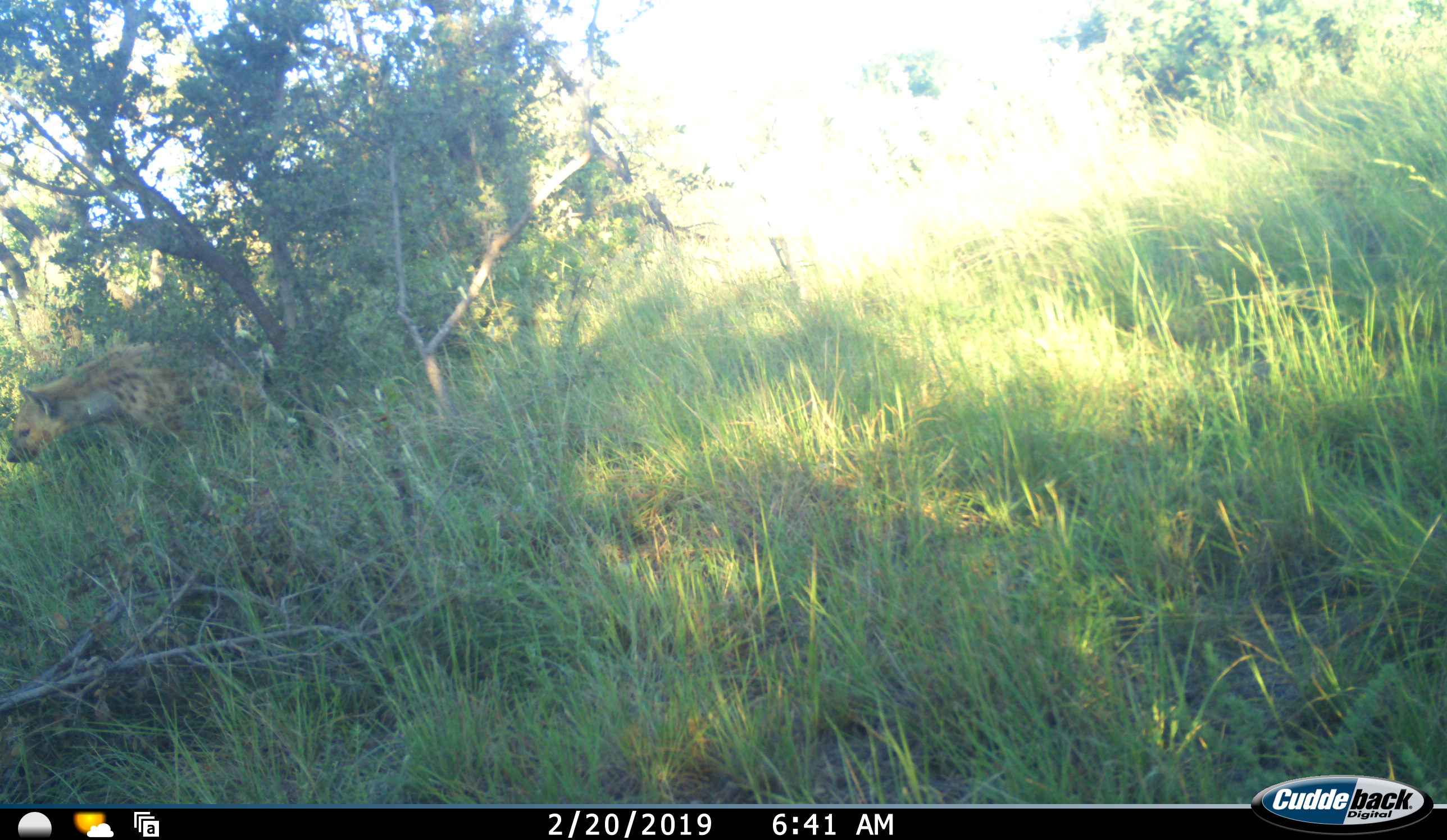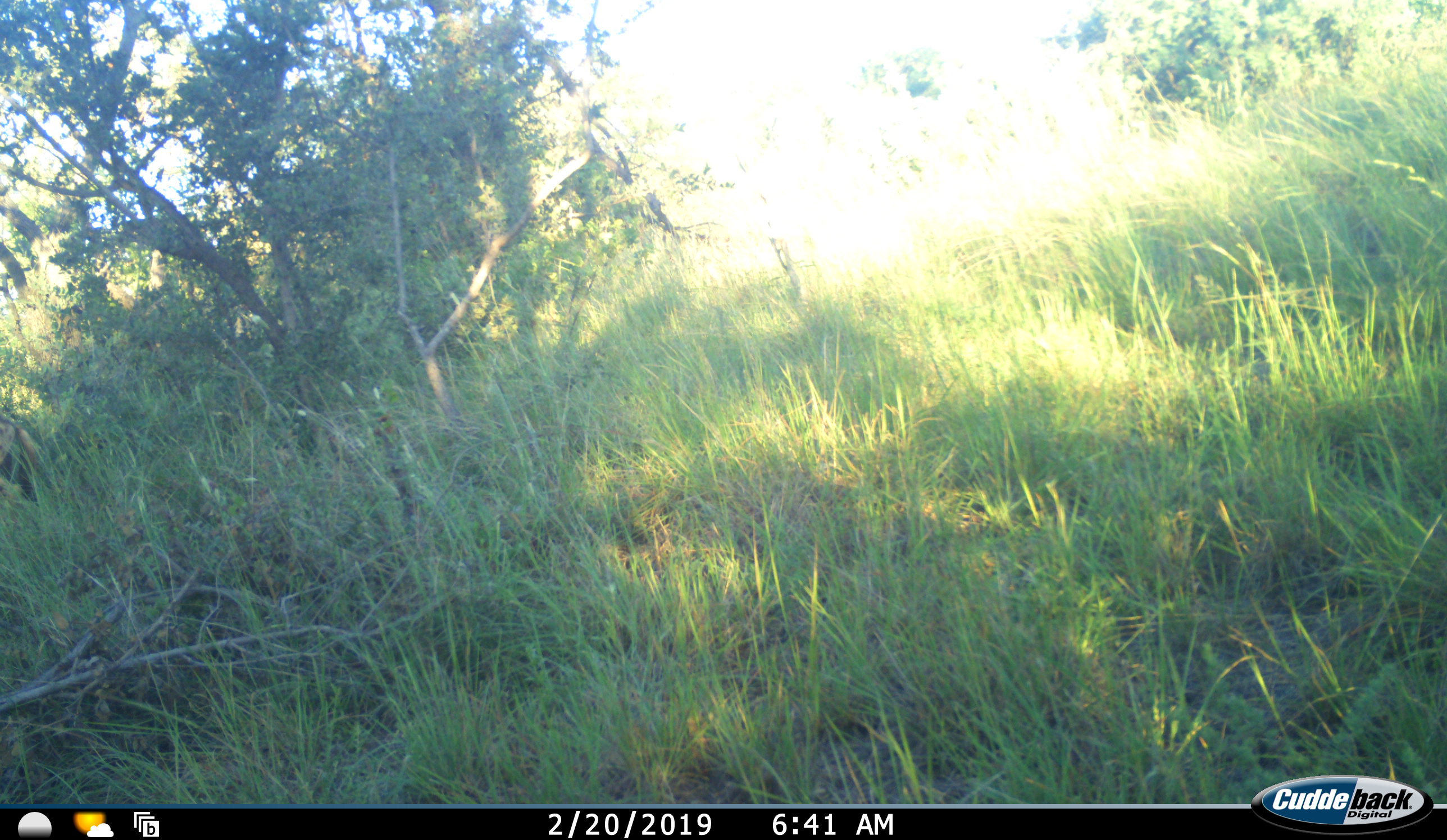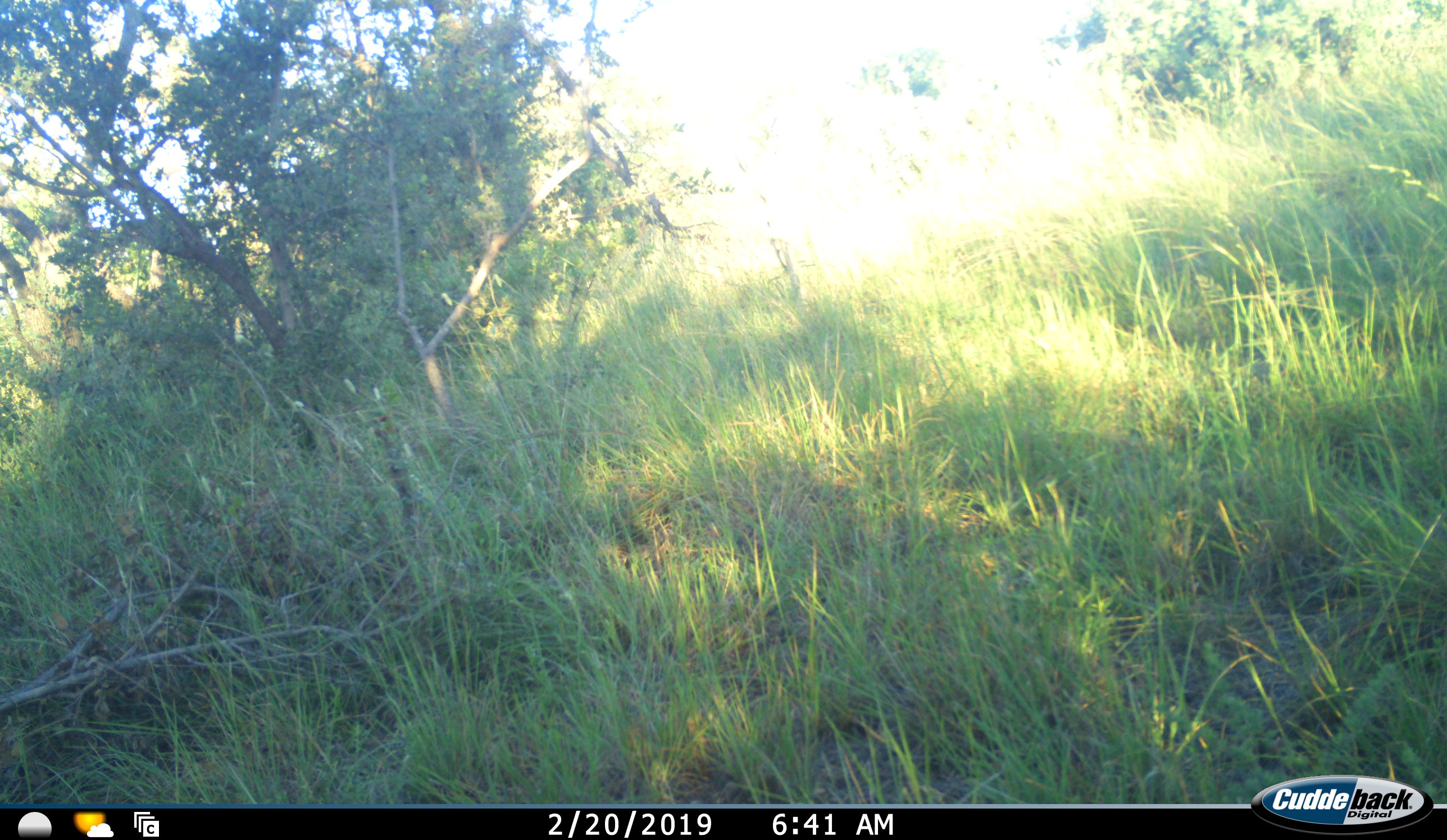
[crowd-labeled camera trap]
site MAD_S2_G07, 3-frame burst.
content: unidentified animal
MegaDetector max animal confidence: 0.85